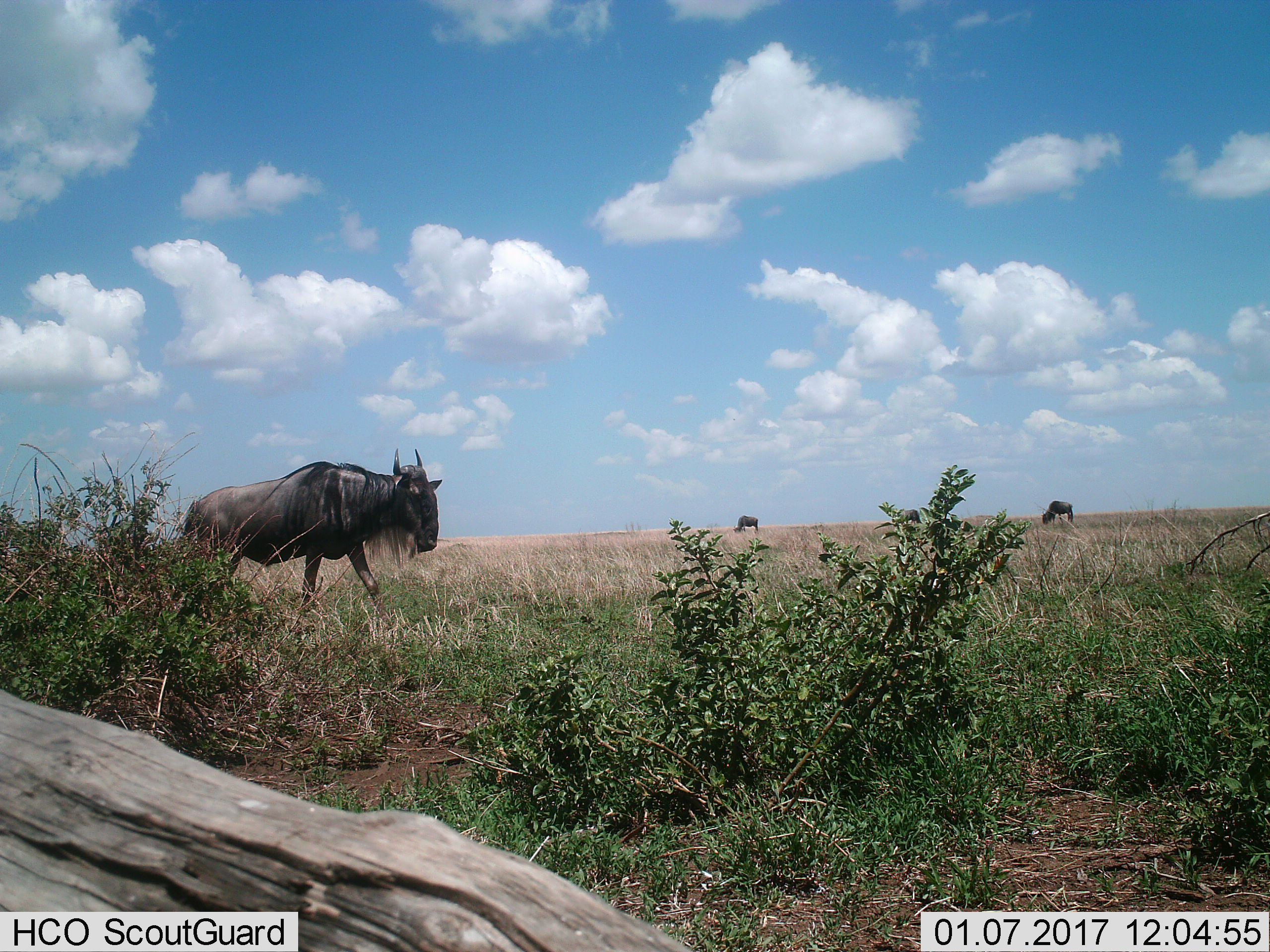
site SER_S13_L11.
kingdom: Animalia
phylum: Chordata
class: Mammalia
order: Artiodactyla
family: Bovidae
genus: Connochaetes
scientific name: Connochaetes taurinus taurinus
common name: blue wildebeest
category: wildebeestblue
Wildebeestblue (blue wildebeest) (Connochaetes taurinus taurinus), count 3. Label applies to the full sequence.